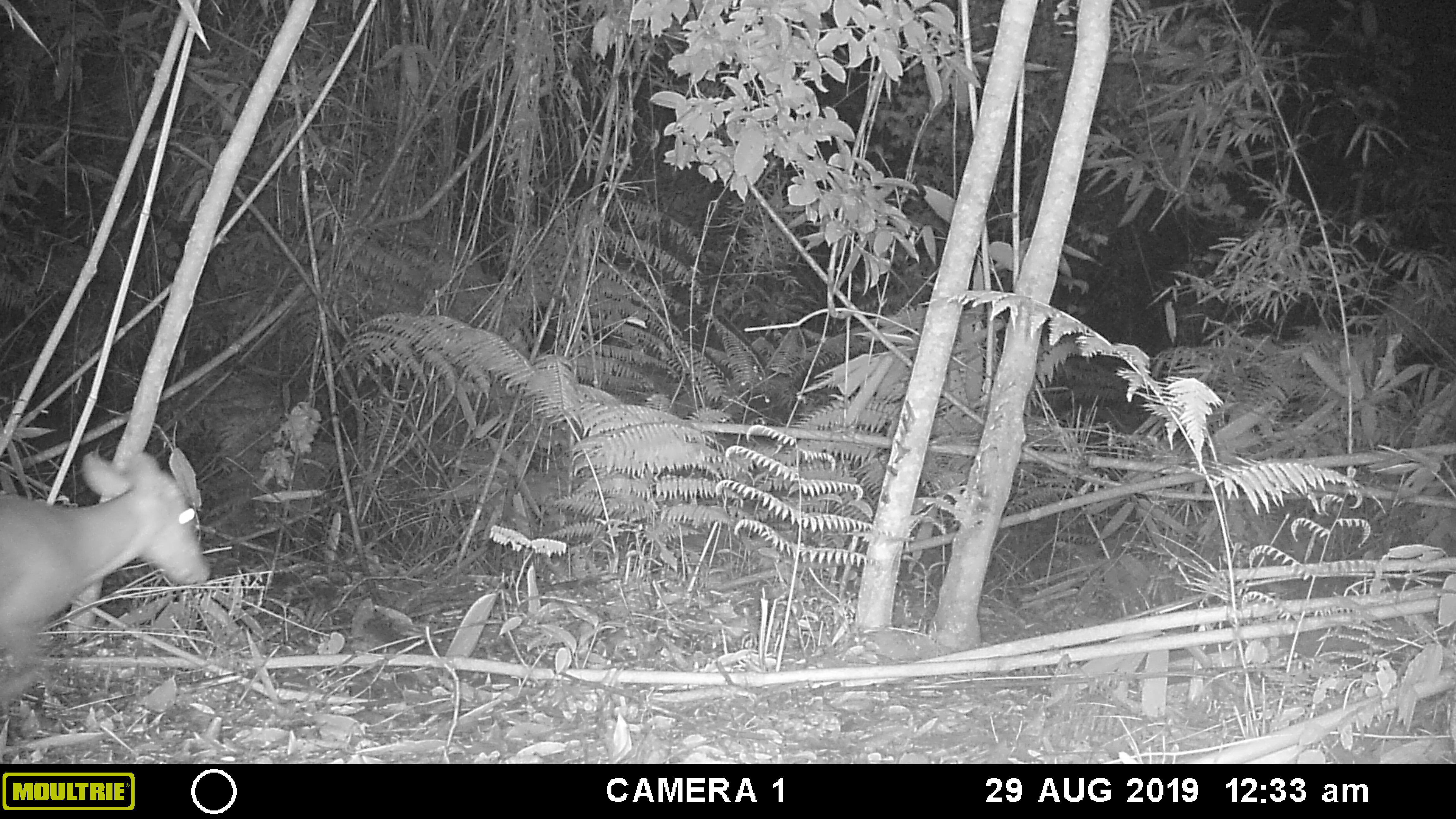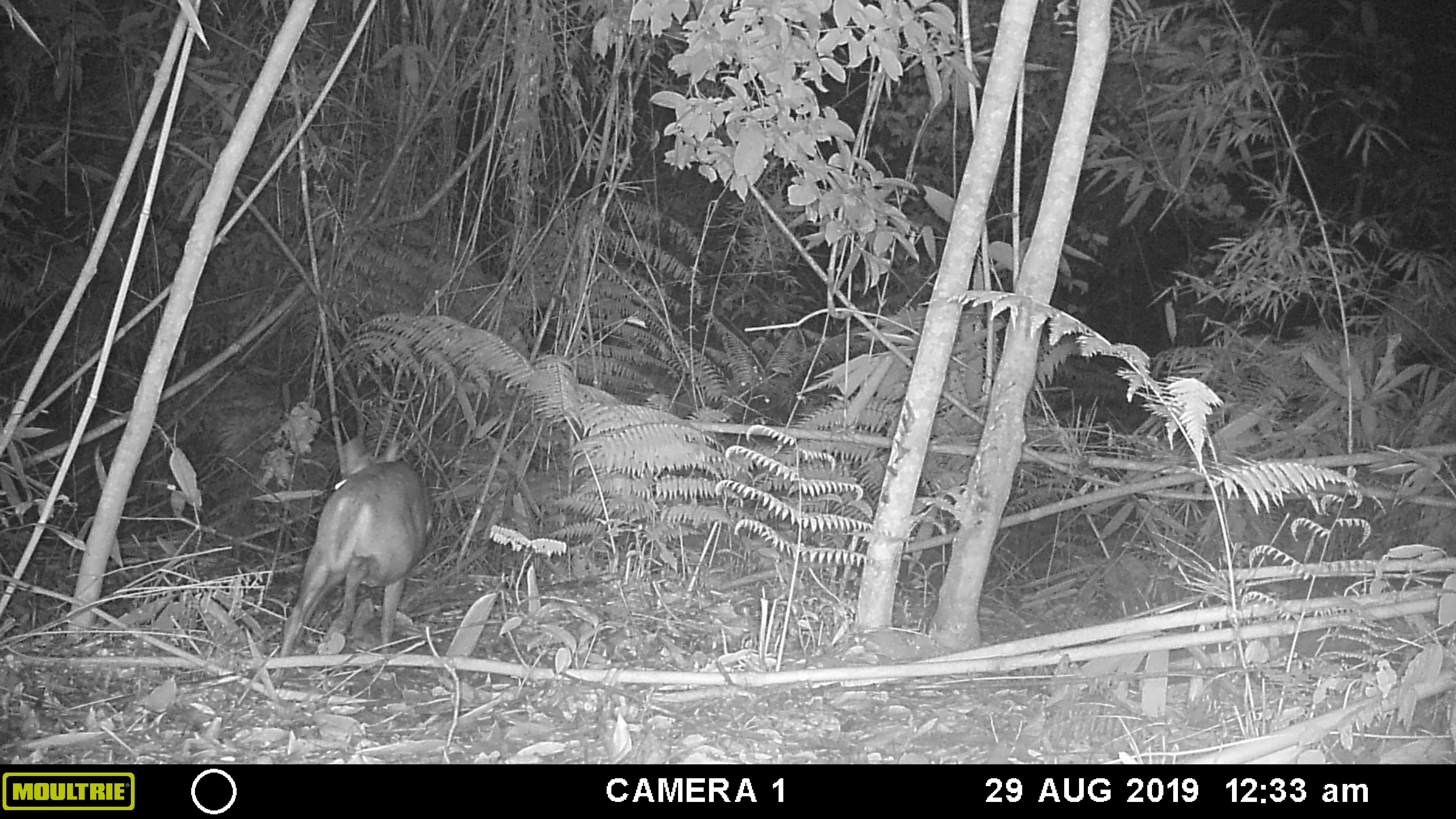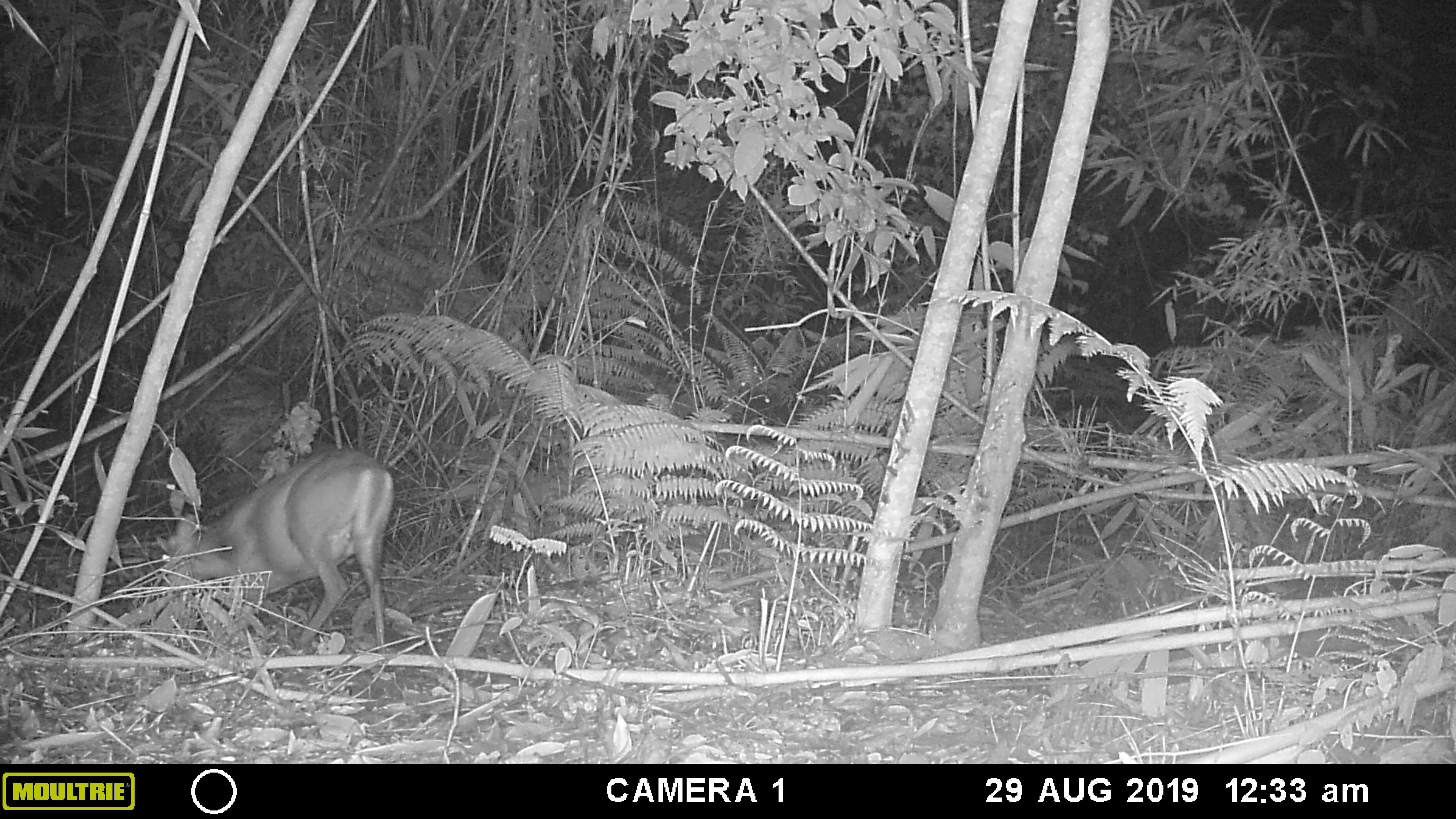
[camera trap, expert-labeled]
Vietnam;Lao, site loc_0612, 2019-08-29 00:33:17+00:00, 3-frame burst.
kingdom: Animalia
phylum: Chordata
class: Mammalia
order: Artiodactyla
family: Cervidae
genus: Muntiacus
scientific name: Muntiacus rooseveltorum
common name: roosevelt's muntjac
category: roosevelts muntjac group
Roosevelts muntjac group (roosevelt's muntjac) (Muntiacus rooseveltorum). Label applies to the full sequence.